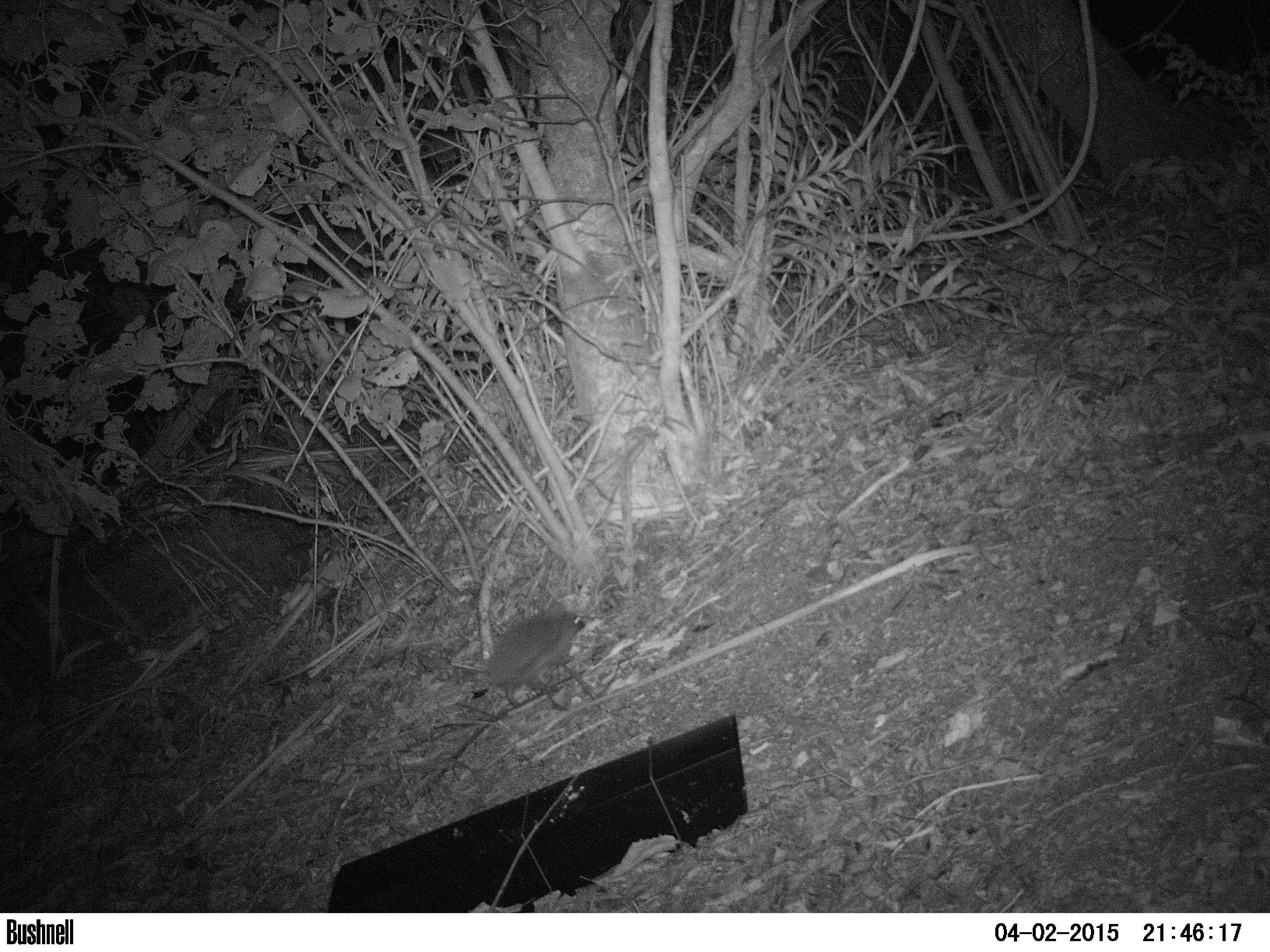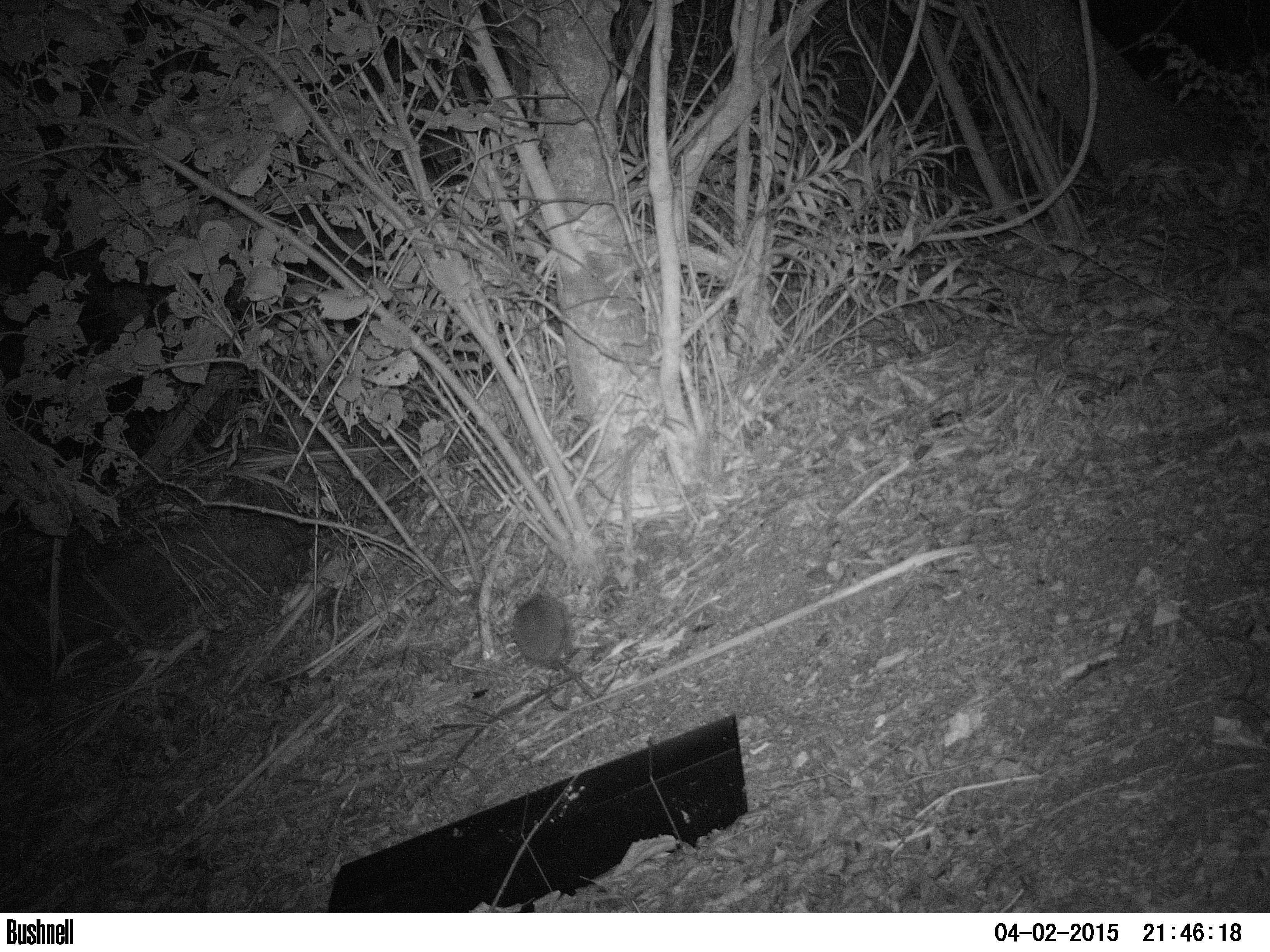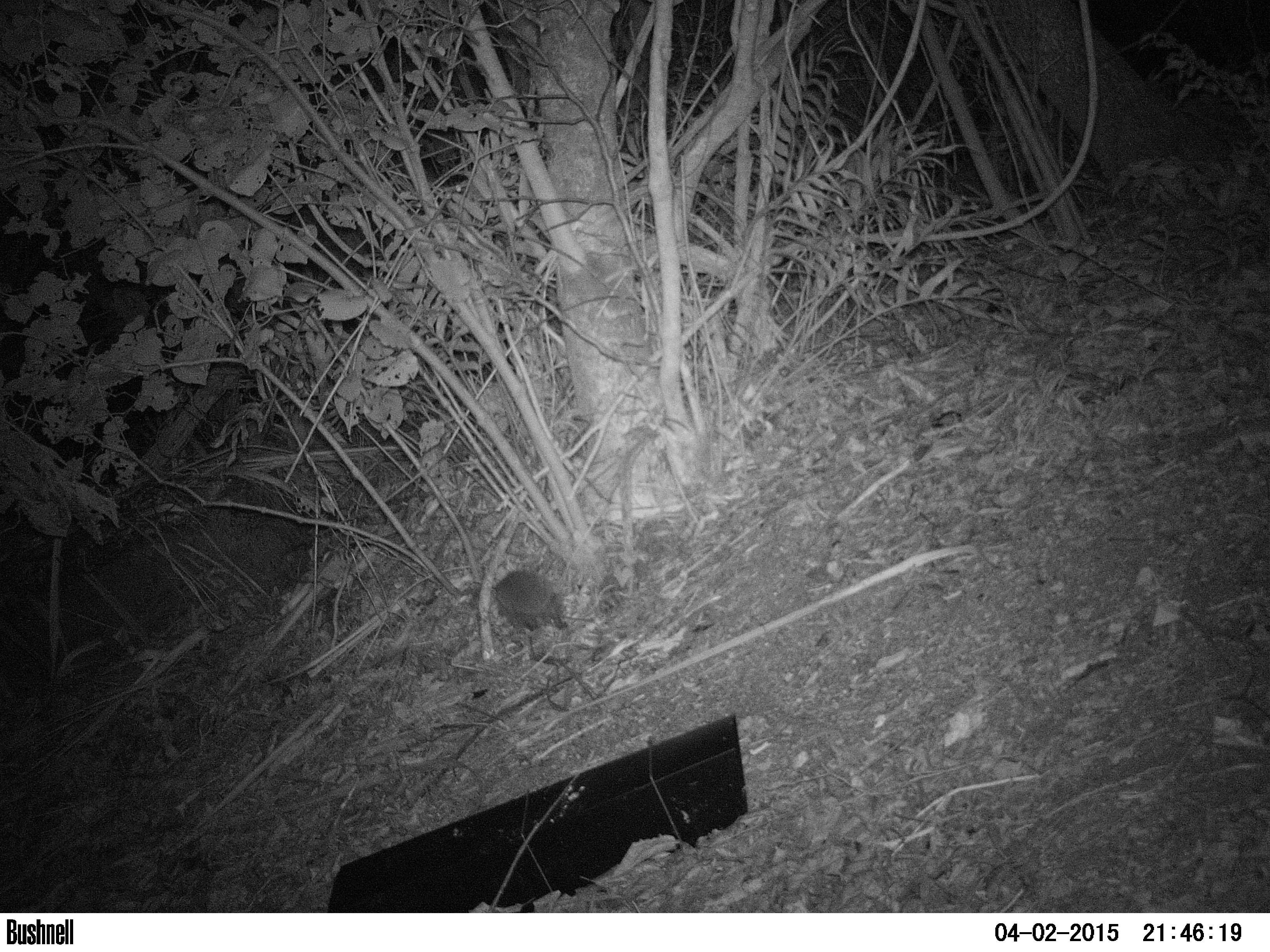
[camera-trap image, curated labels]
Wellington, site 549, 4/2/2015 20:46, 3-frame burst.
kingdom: Animalia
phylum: Chordata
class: Mammalia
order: Eulipotyphla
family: Erinaceidae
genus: Erinaceus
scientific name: Erinaceus europaeus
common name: hedgehog